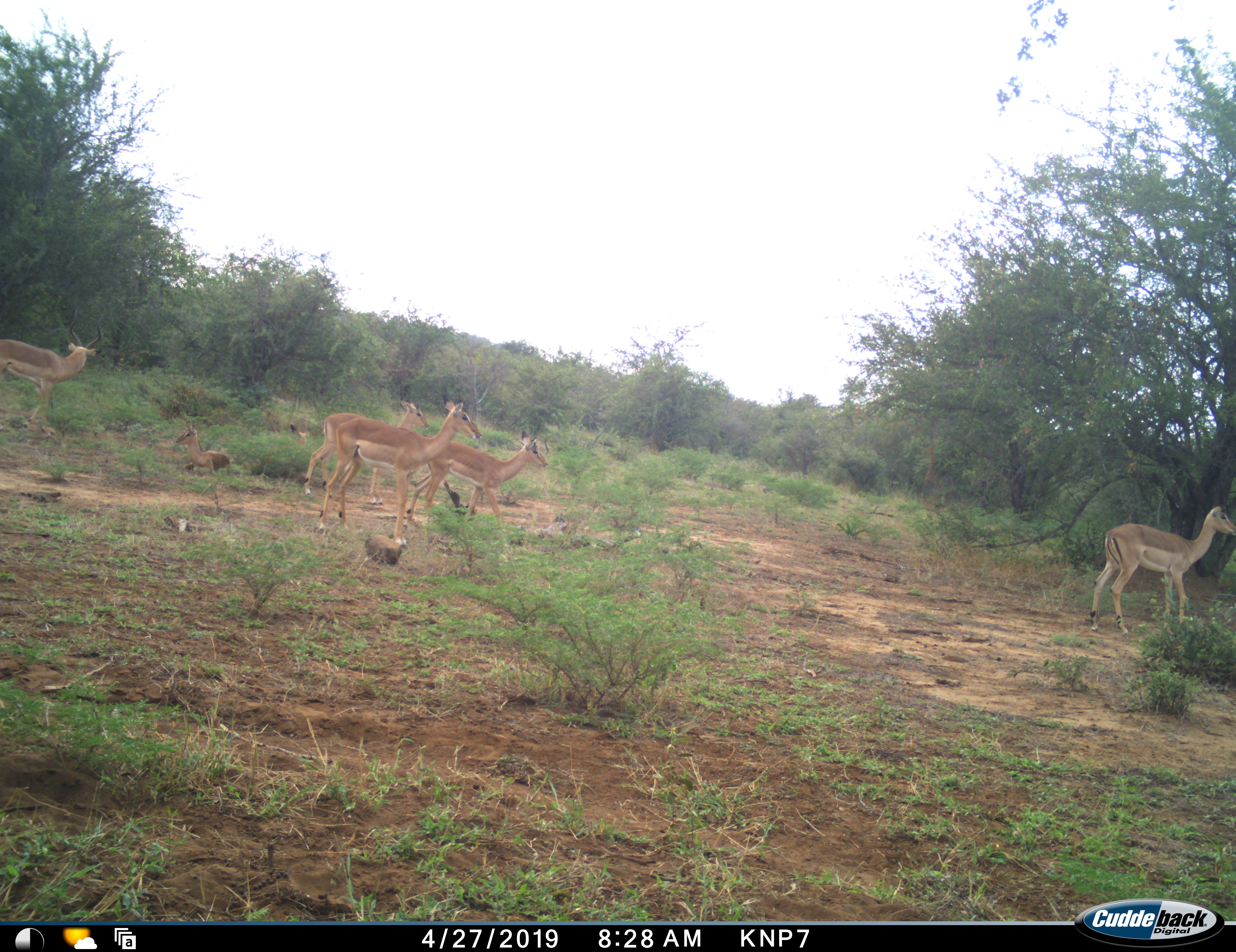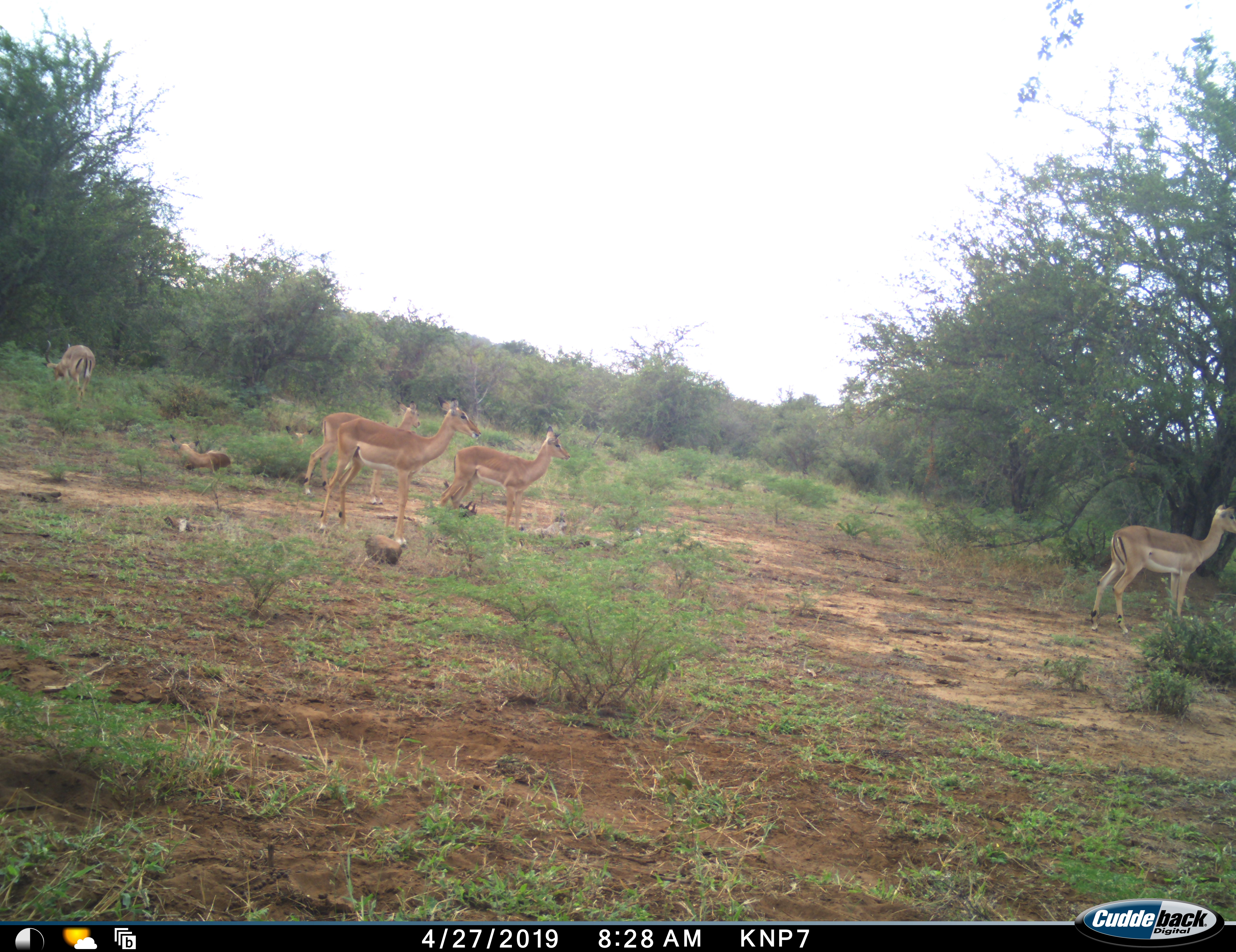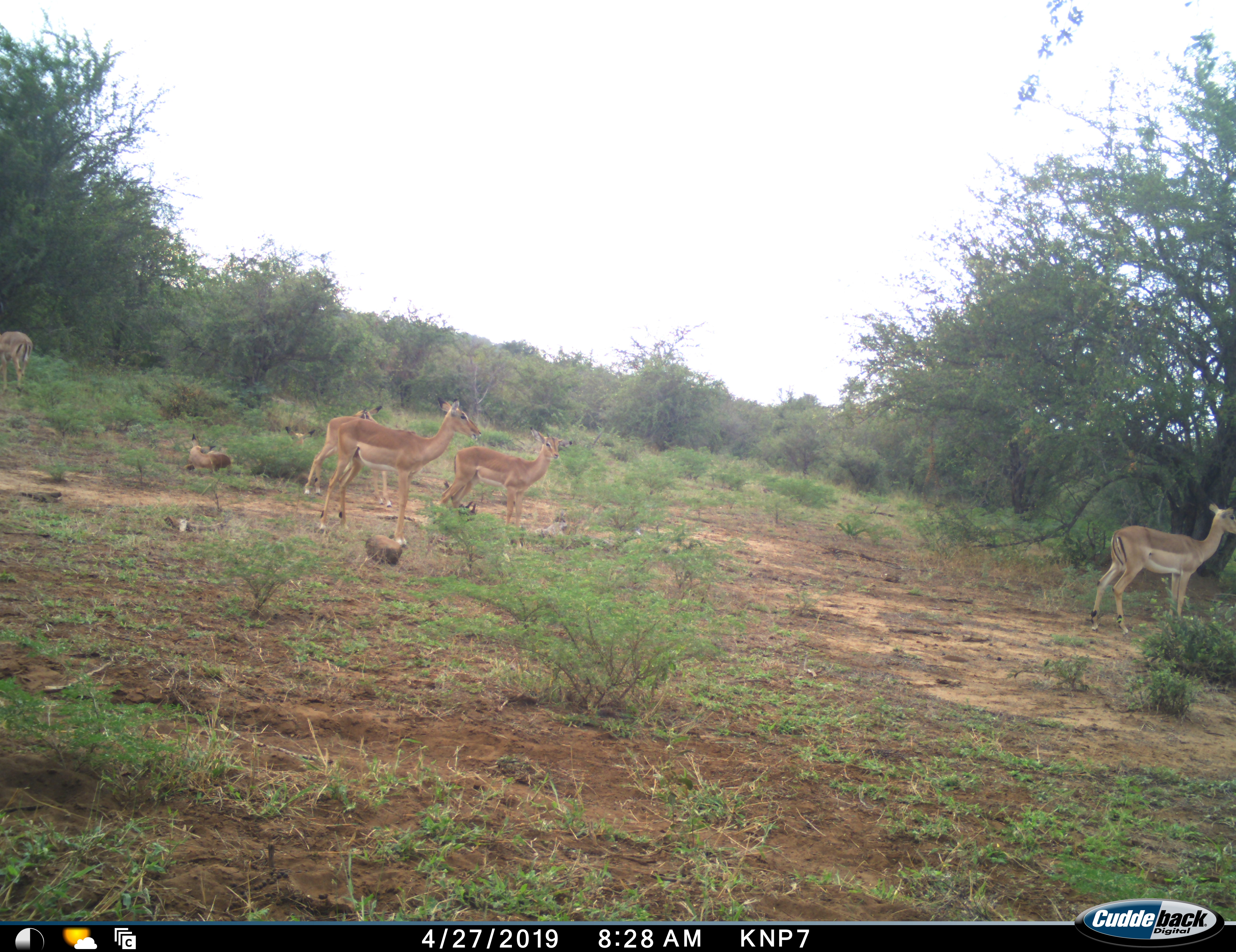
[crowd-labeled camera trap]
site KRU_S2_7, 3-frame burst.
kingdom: Animalia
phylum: Chordata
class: Mammalia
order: Artiodactyla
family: Bovidae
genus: Aepyceros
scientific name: Aepyceros melampus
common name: impala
Impala (Aepyceros melampus), count 6. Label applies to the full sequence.